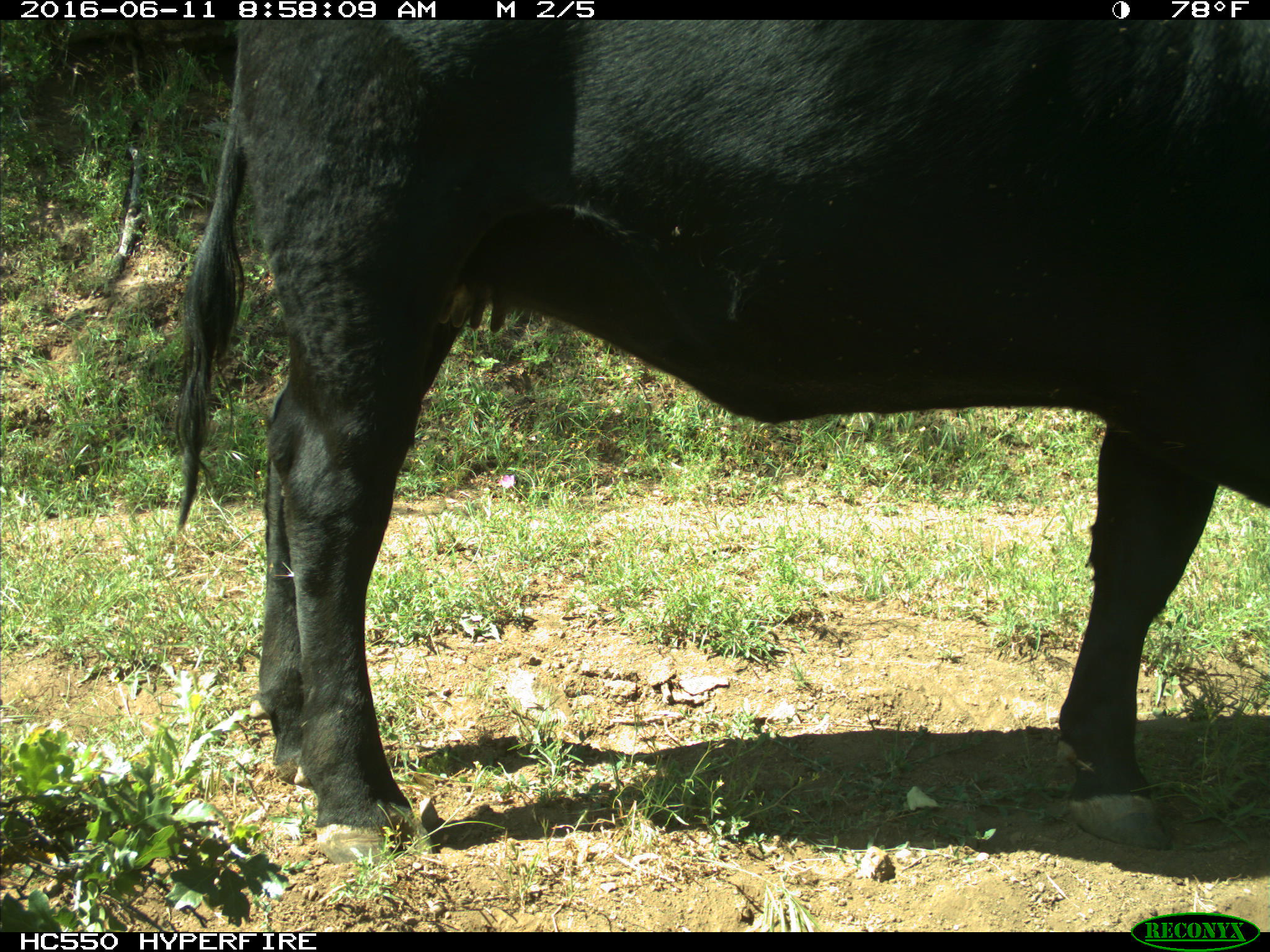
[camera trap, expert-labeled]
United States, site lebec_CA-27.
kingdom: Animalia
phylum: Chordata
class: Mammalia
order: Artiodactyla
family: Bovidae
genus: Bos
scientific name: Bos taurus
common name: domestic cow